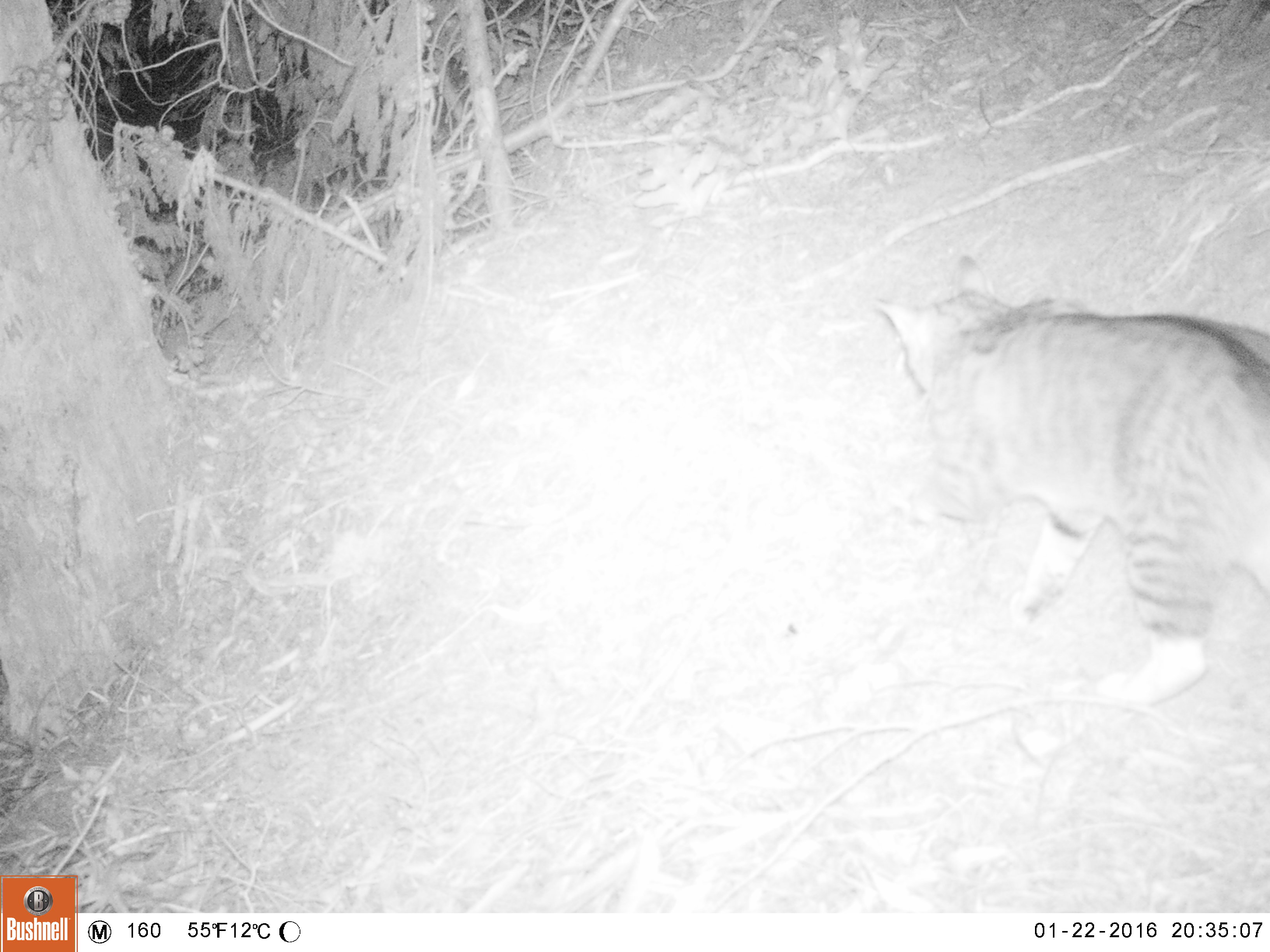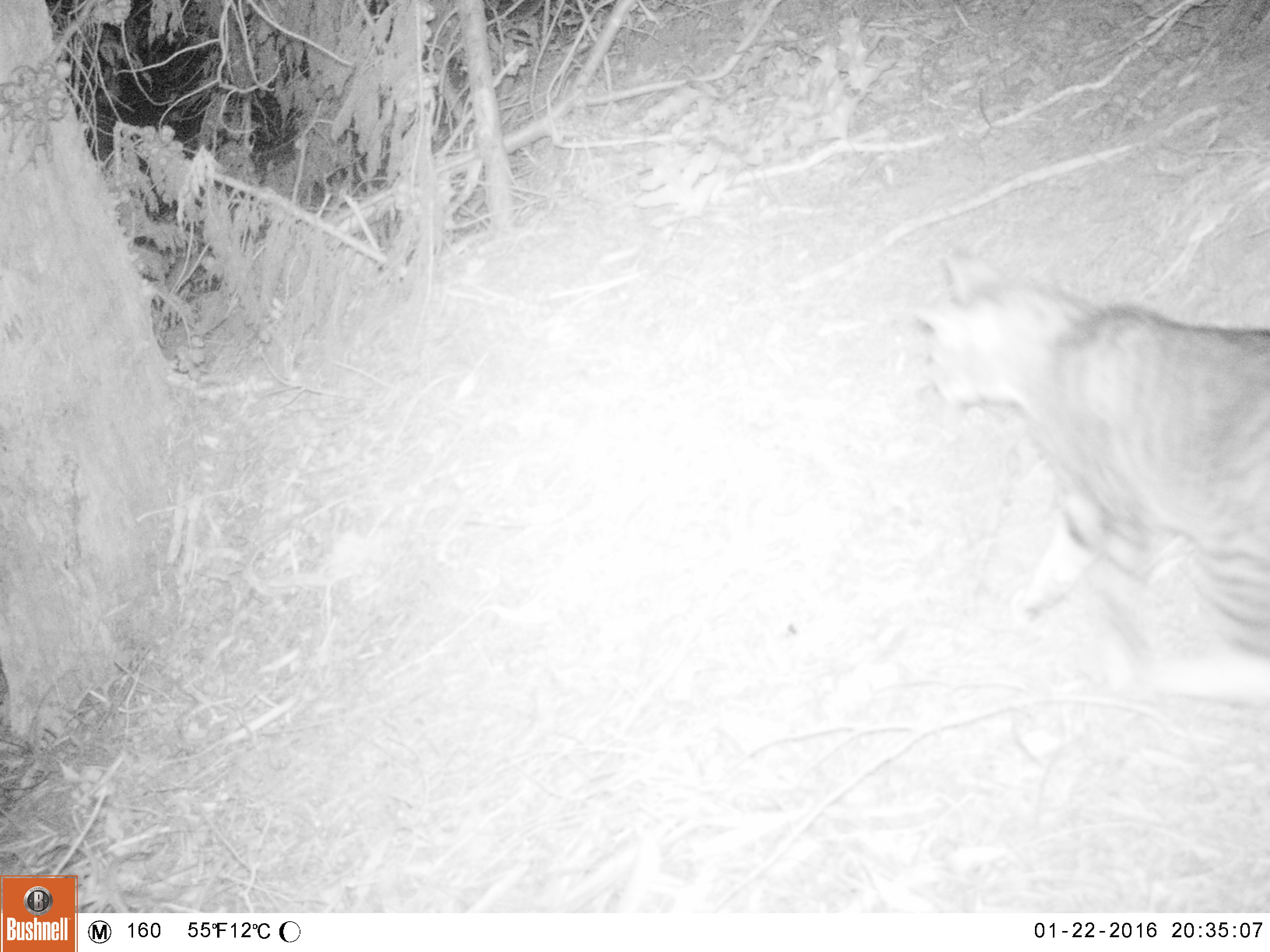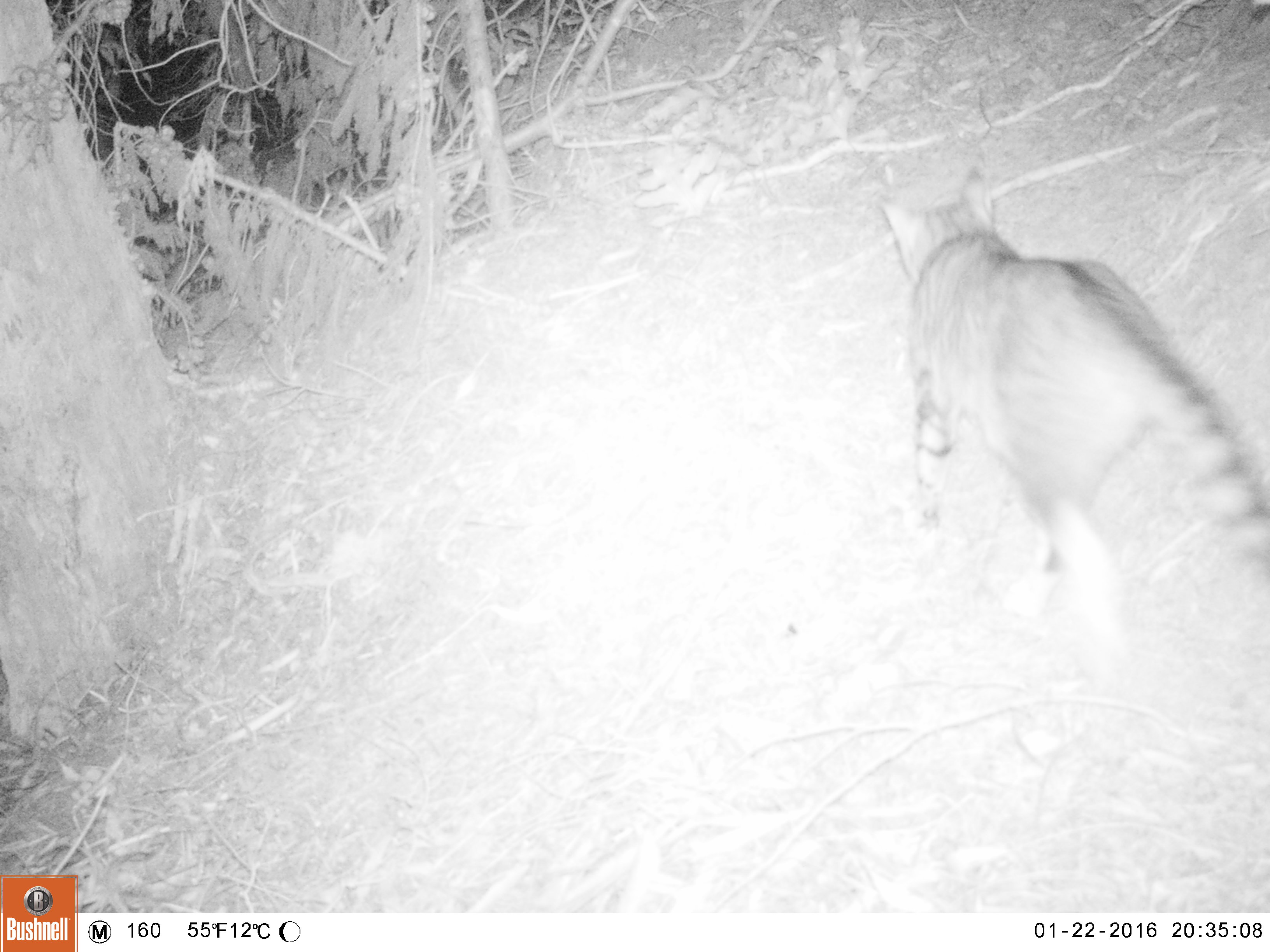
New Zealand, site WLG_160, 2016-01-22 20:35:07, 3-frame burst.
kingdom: Animalia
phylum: Chordata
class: Mammalia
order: Carnivora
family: Felidae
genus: Felis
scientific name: Felis catus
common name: domestic cat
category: cat